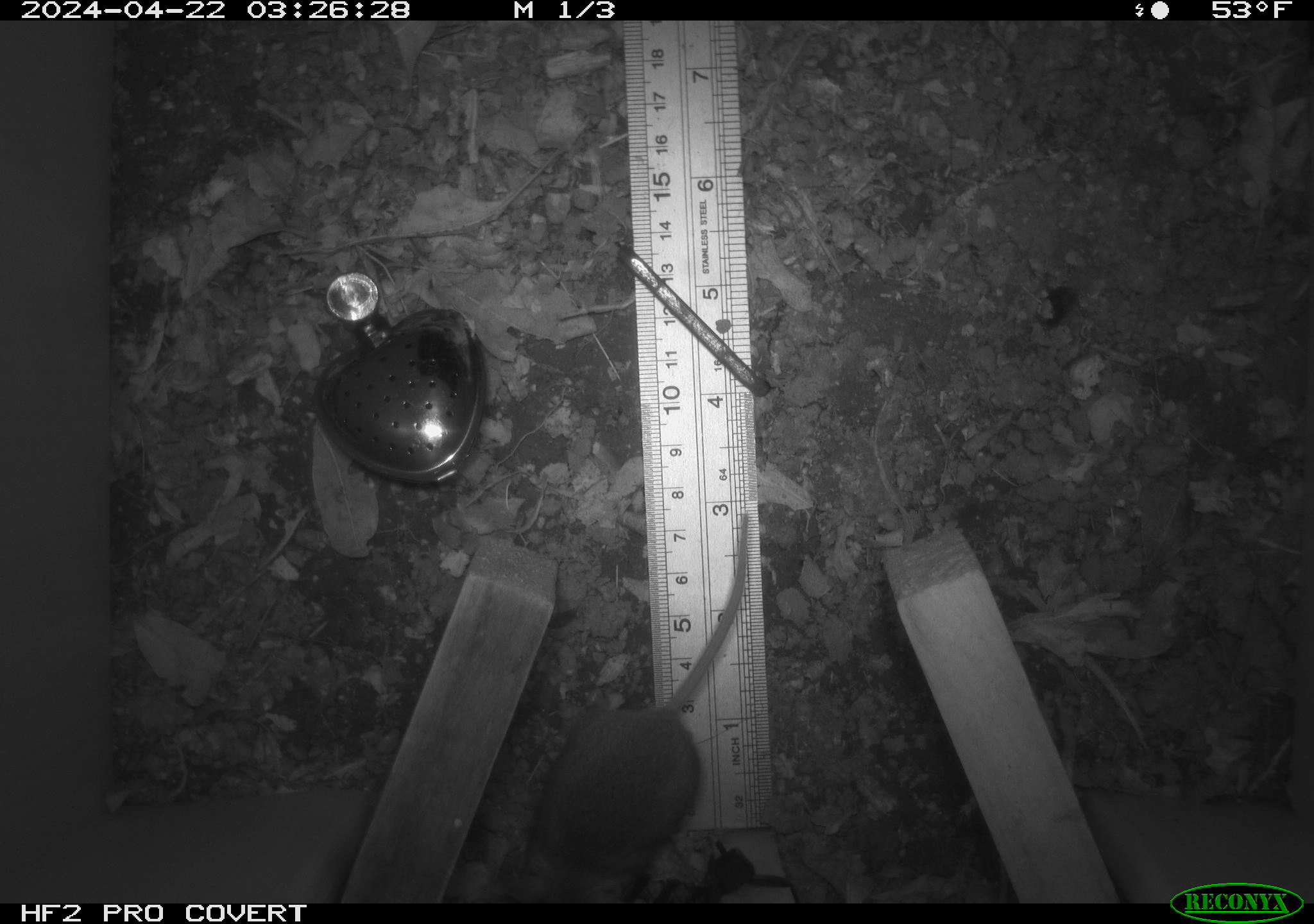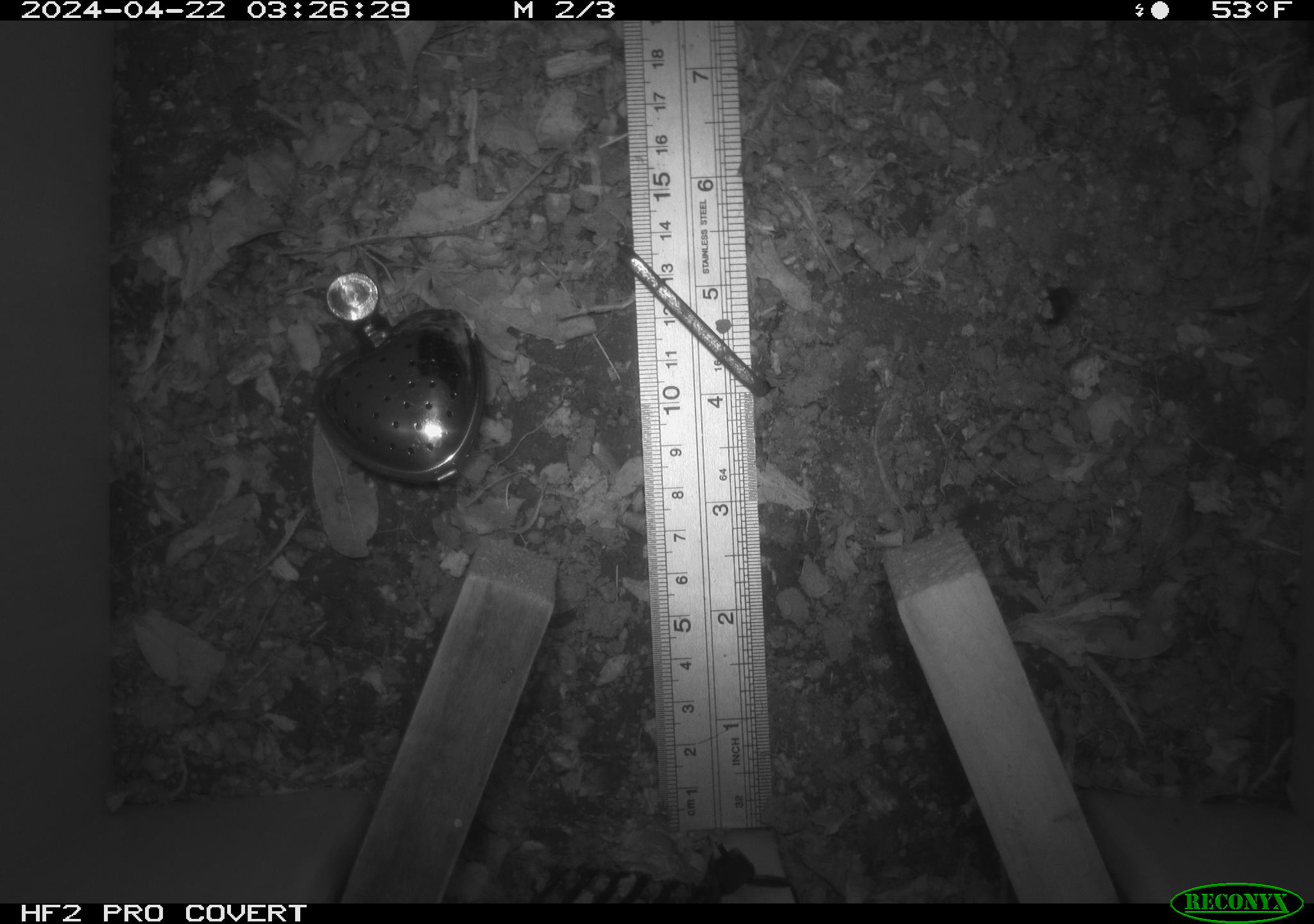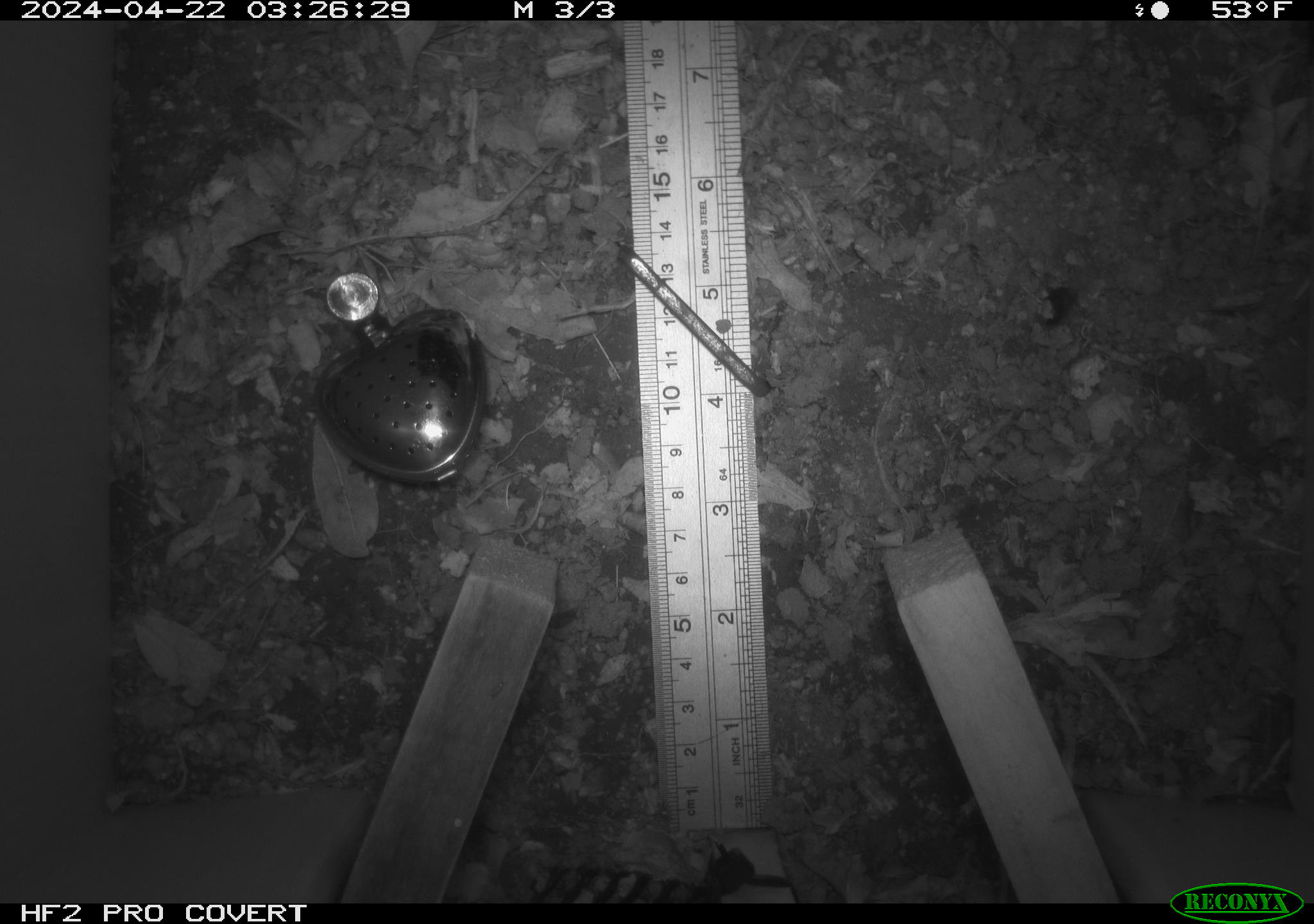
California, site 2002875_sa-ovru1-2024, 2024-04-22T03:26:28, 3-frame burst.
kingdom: Animalia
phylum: Chordata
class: Mammalia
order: Rodentia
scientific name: Rodentia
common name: rodent